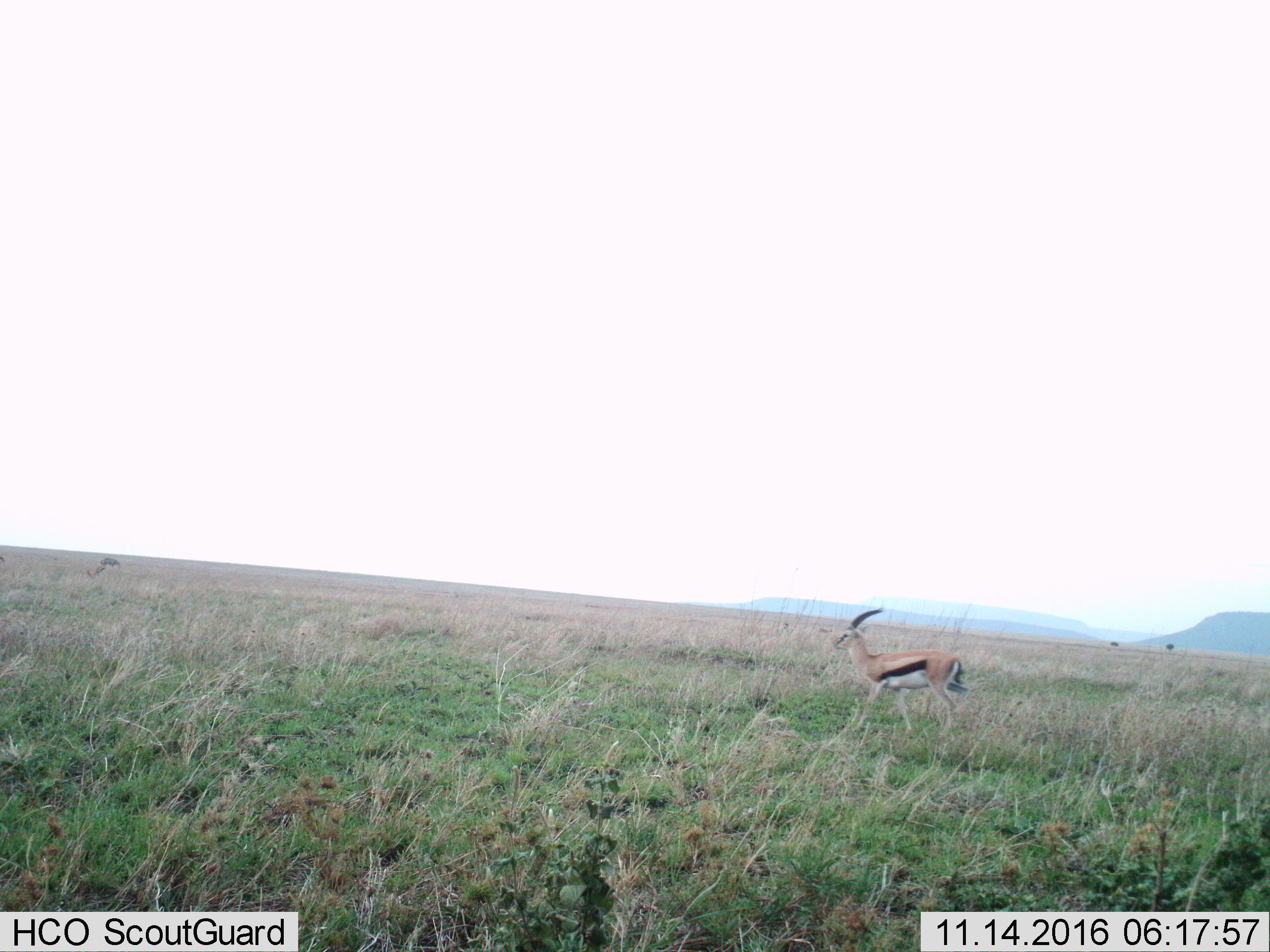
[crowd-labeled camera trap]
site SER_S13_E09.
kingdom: Animalia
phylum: Chordata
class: Mammalia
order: Artiodactyla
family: Bovidae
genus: Eudorcas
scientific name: Eudorcas thomsonii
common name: thomson's gazelle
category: gazellethomsons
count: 1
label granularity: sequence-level